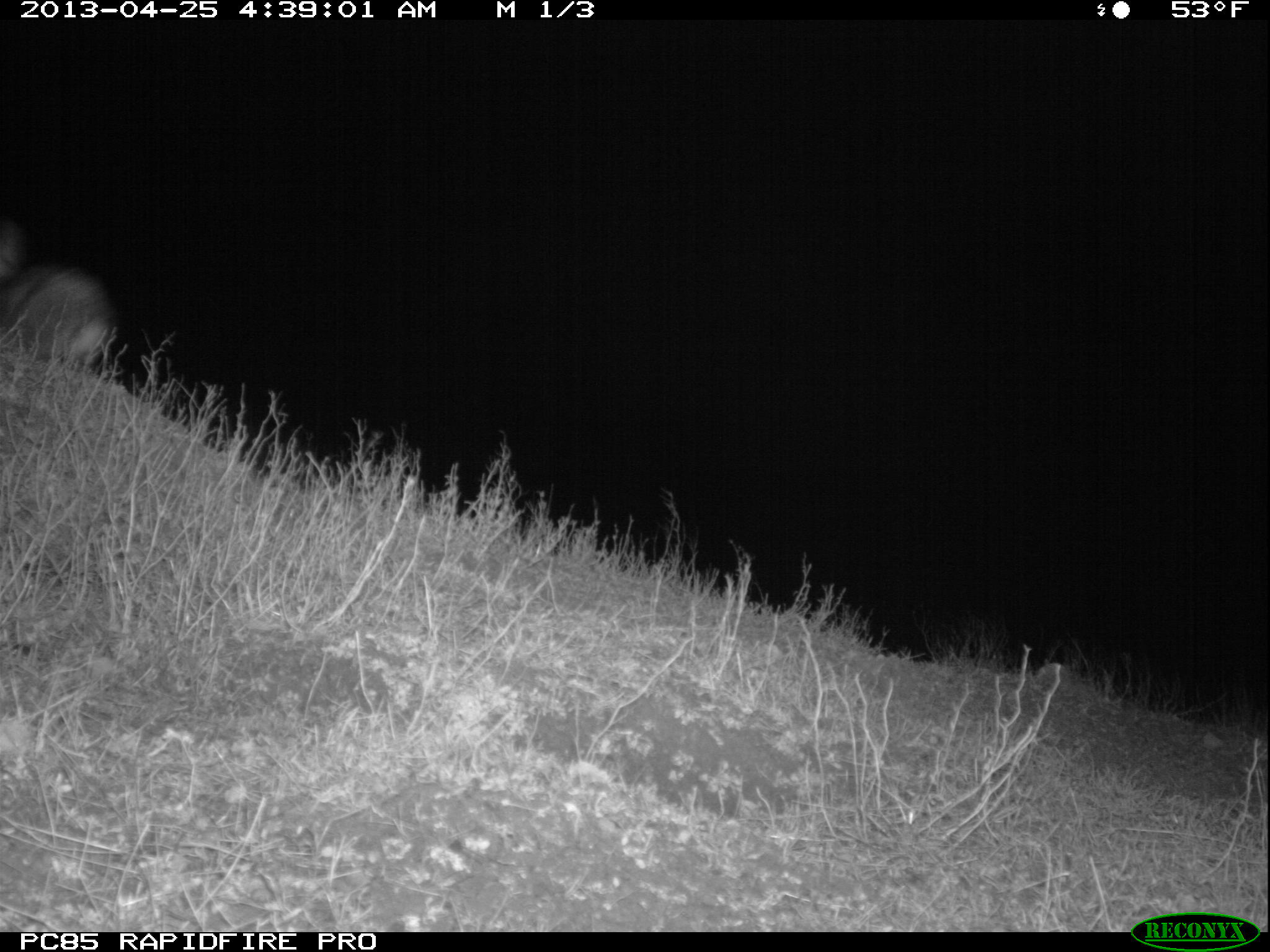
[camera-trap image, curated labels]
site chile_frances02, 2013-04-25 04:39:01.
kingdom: Animalia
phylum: Chordata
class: Mammalia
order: Lagomorpha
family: Leporidae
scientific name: Leporidae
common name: rabbits and hares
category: rabbit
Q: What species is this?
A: Rabbit (rabbits and hares) (Leporidae).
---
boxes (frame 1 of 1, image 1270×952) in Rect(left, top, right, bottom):
rabbit: Rect(0, 216, 117, 383)